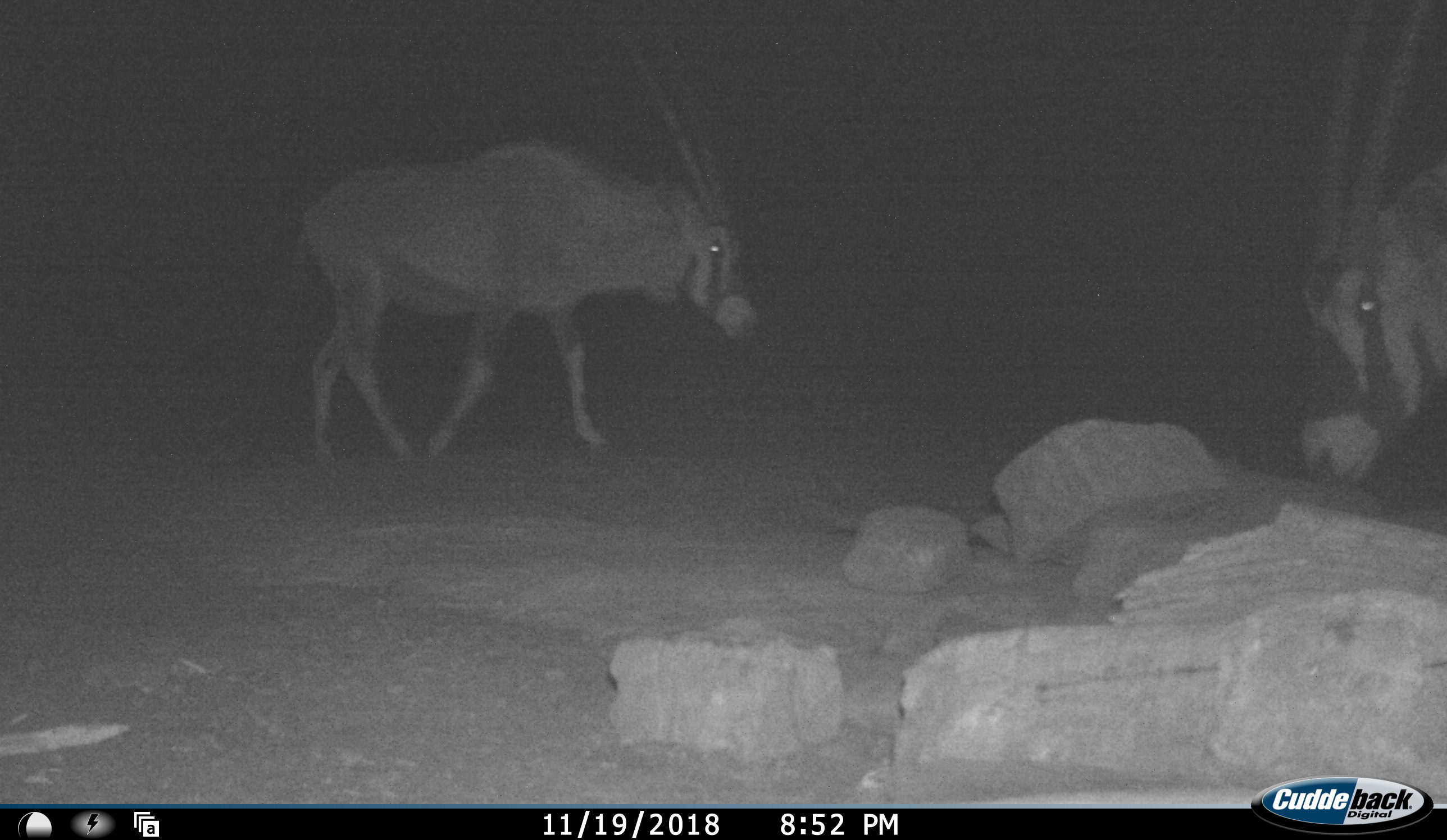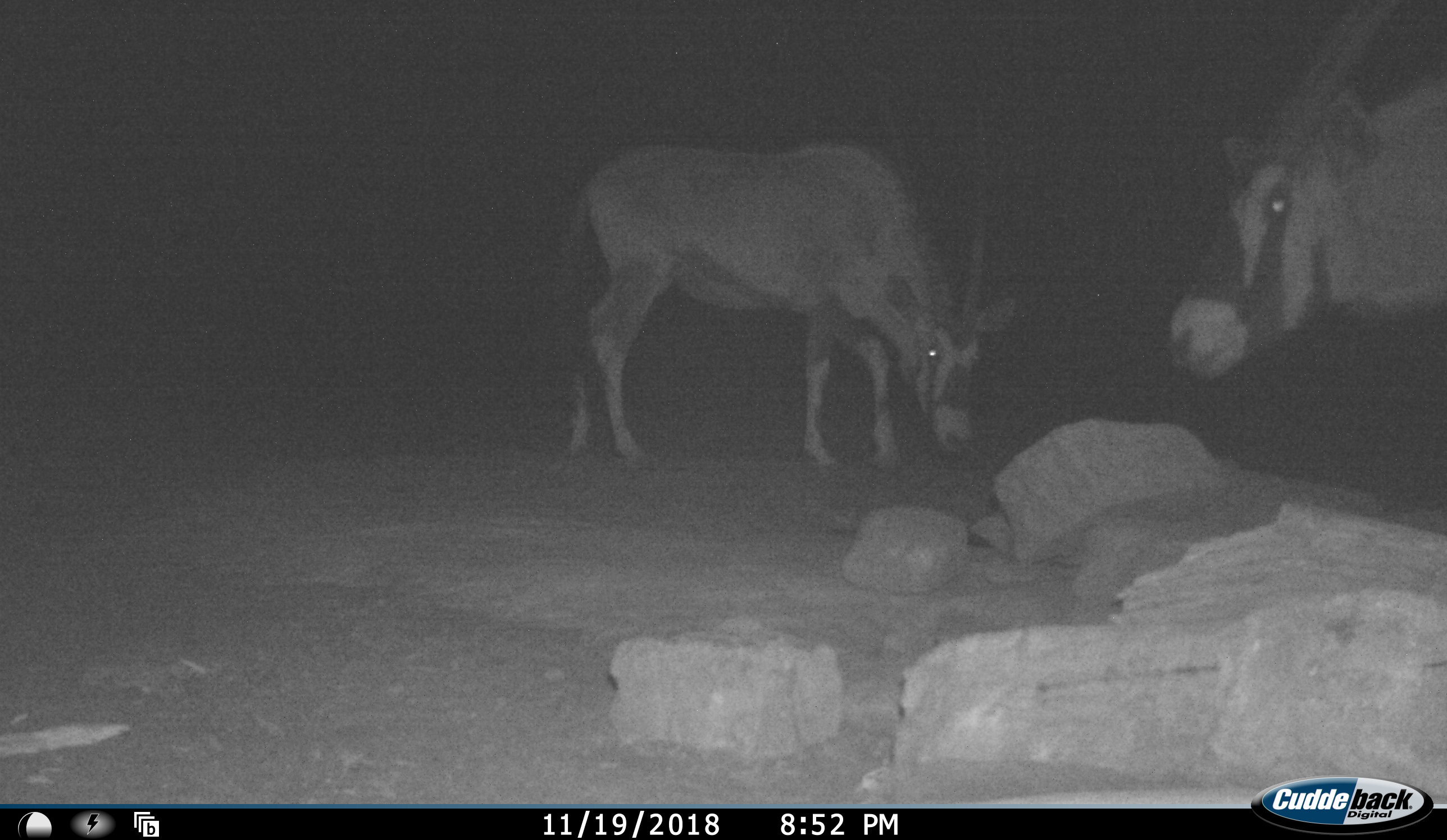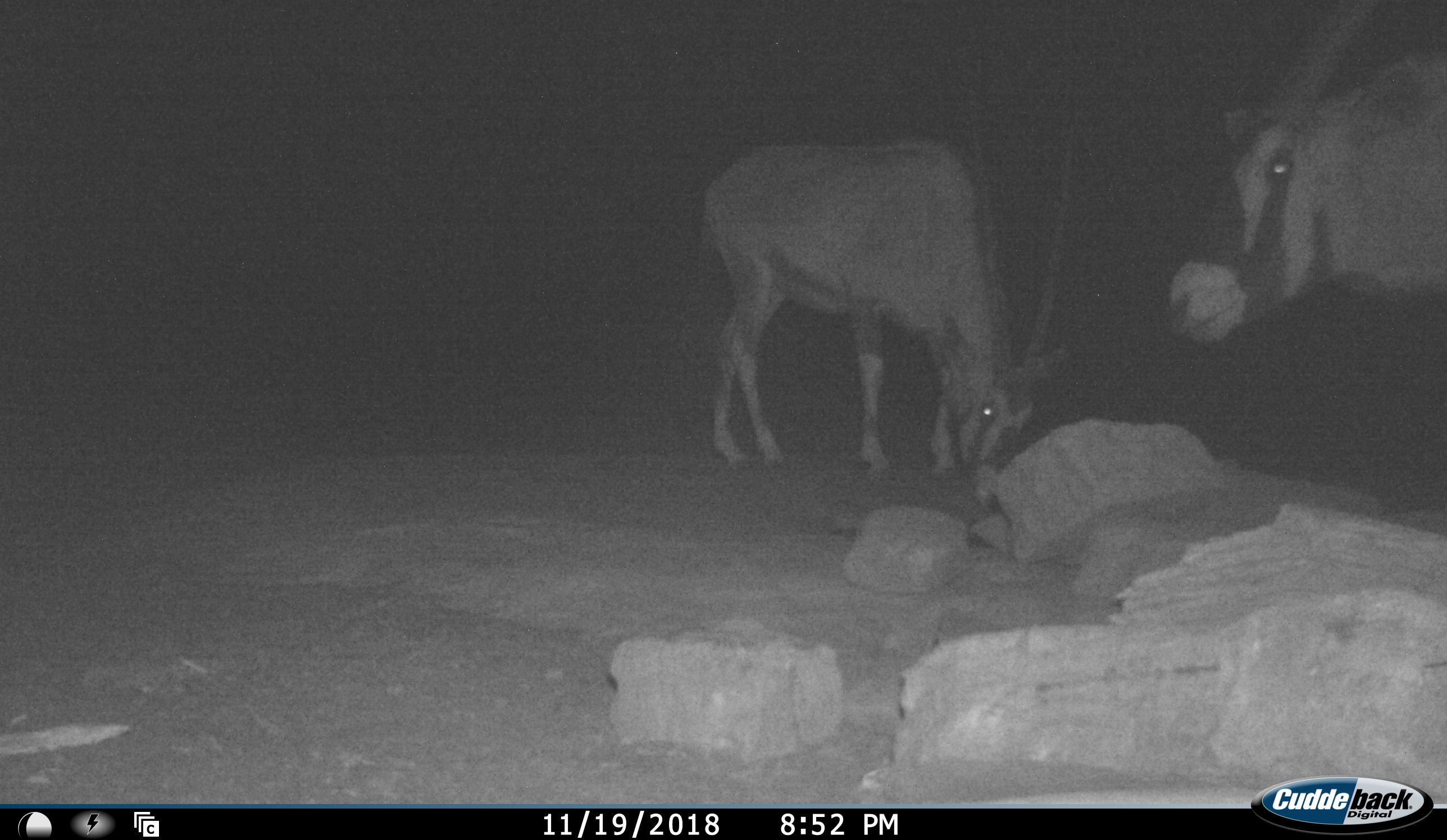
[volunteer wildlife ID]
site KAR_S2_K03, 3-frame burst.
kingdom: Animalia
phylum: Chordata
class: Mammalia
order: Artiodactyla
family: Bovidae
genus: Oryx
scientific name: Oryx gazella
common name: gemsbok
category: oryx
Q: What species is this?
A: Oryx (gemsbok) (Oryx gazella).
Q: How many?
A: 2.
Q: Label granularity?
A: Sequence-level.